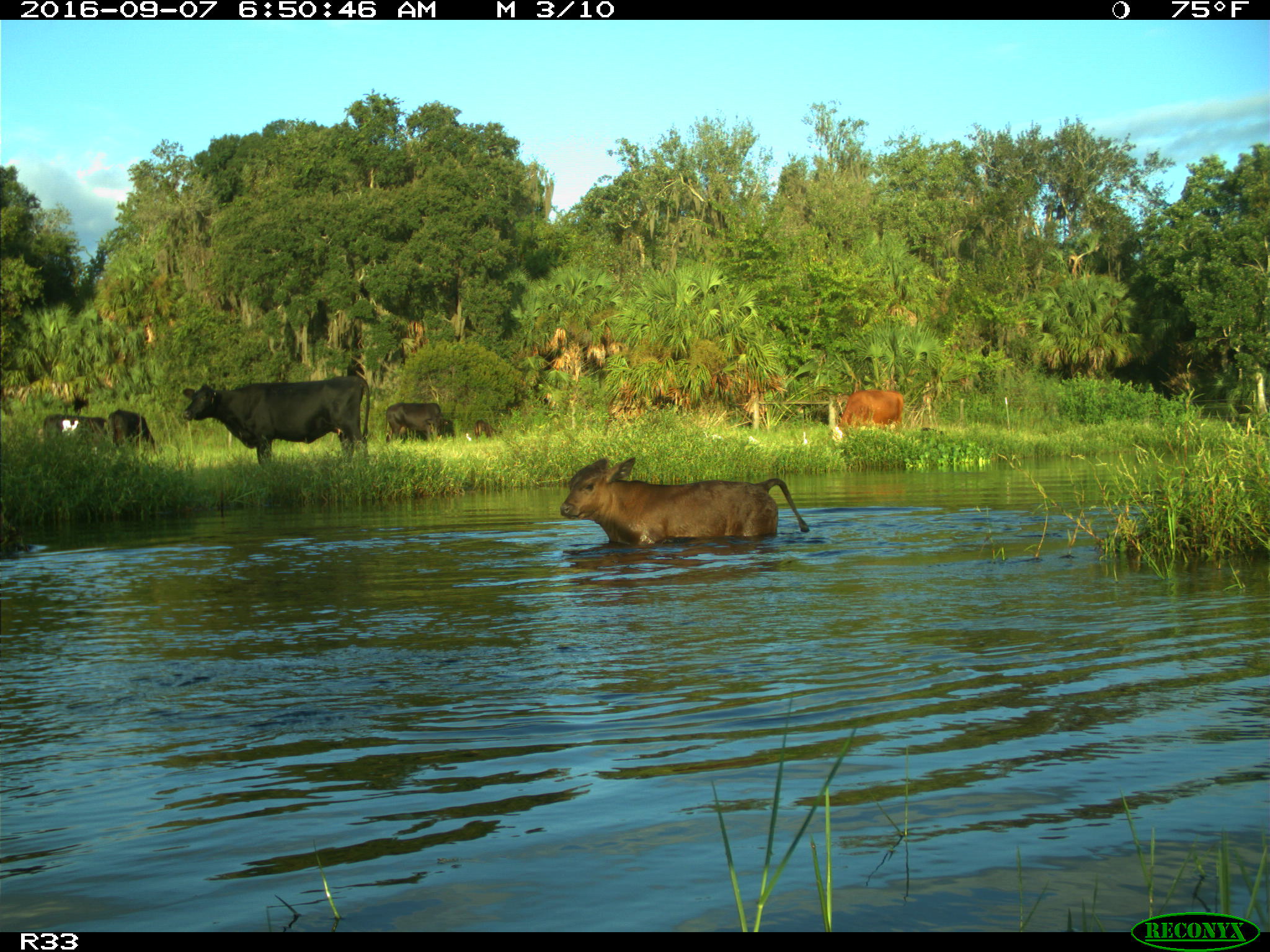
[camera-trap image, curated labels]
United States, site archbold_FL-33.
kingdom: Animalia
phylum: Chordata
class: Mammalia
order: Artiodactyla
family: Bovidae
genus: Bos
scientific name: Bos taurus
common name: domestic cow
Bos taurus (domestic cow).